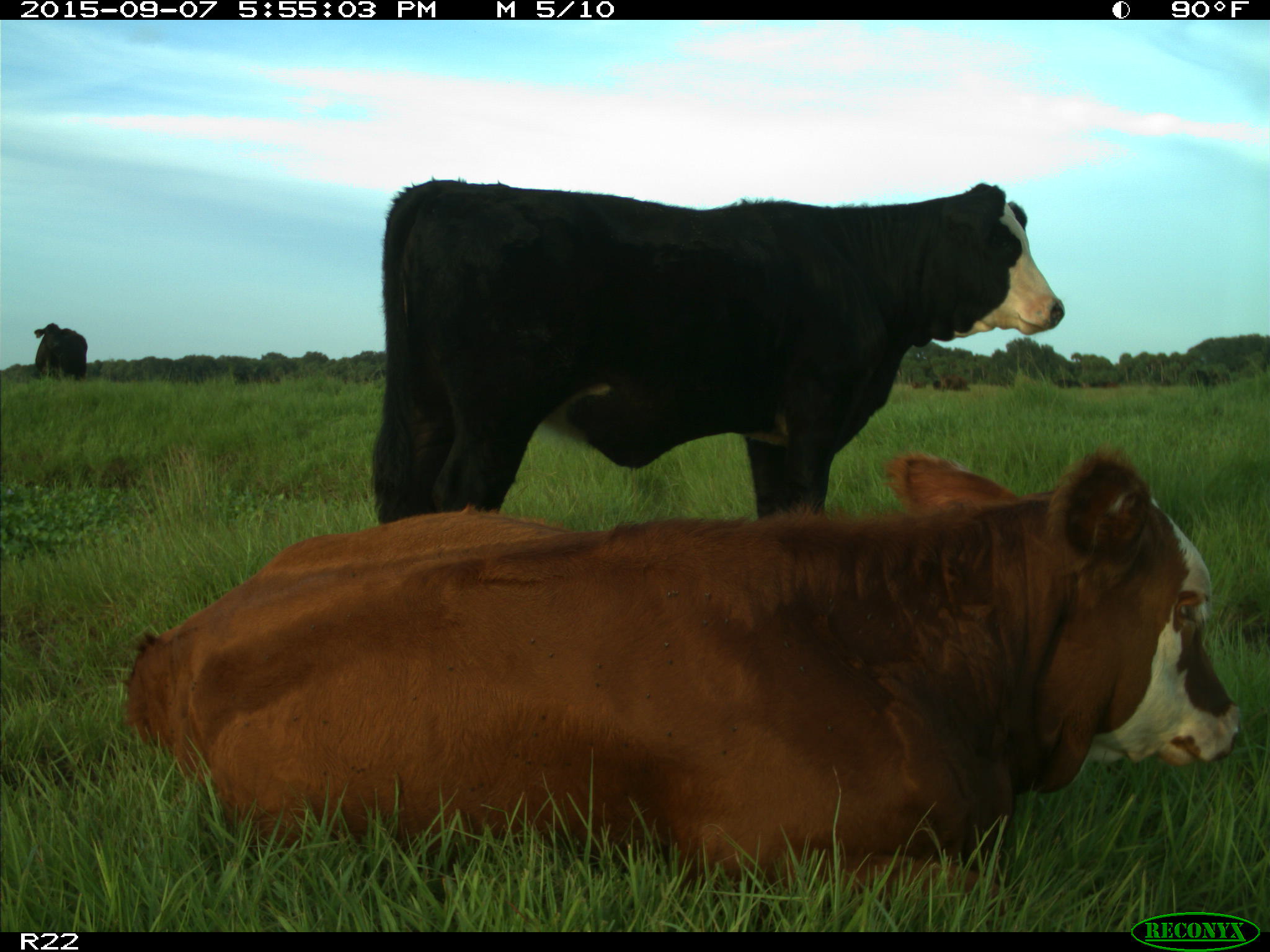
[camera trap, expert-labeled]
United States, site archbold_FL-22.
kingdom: Animalia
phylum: Chordata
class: Mammalia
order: Artiodactyla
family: Bovidae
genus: Bos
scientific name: Bos taurus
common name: domestic cow